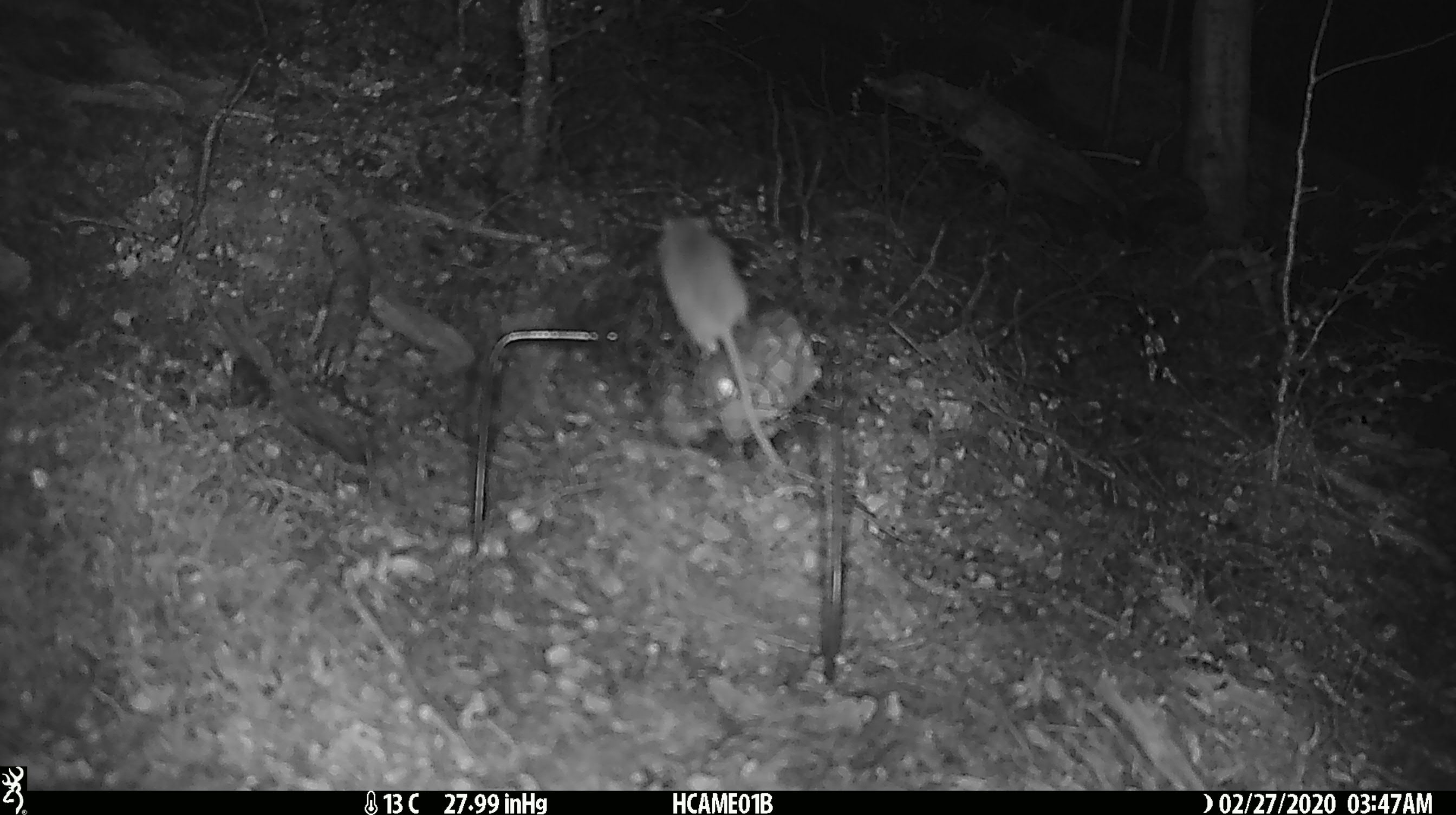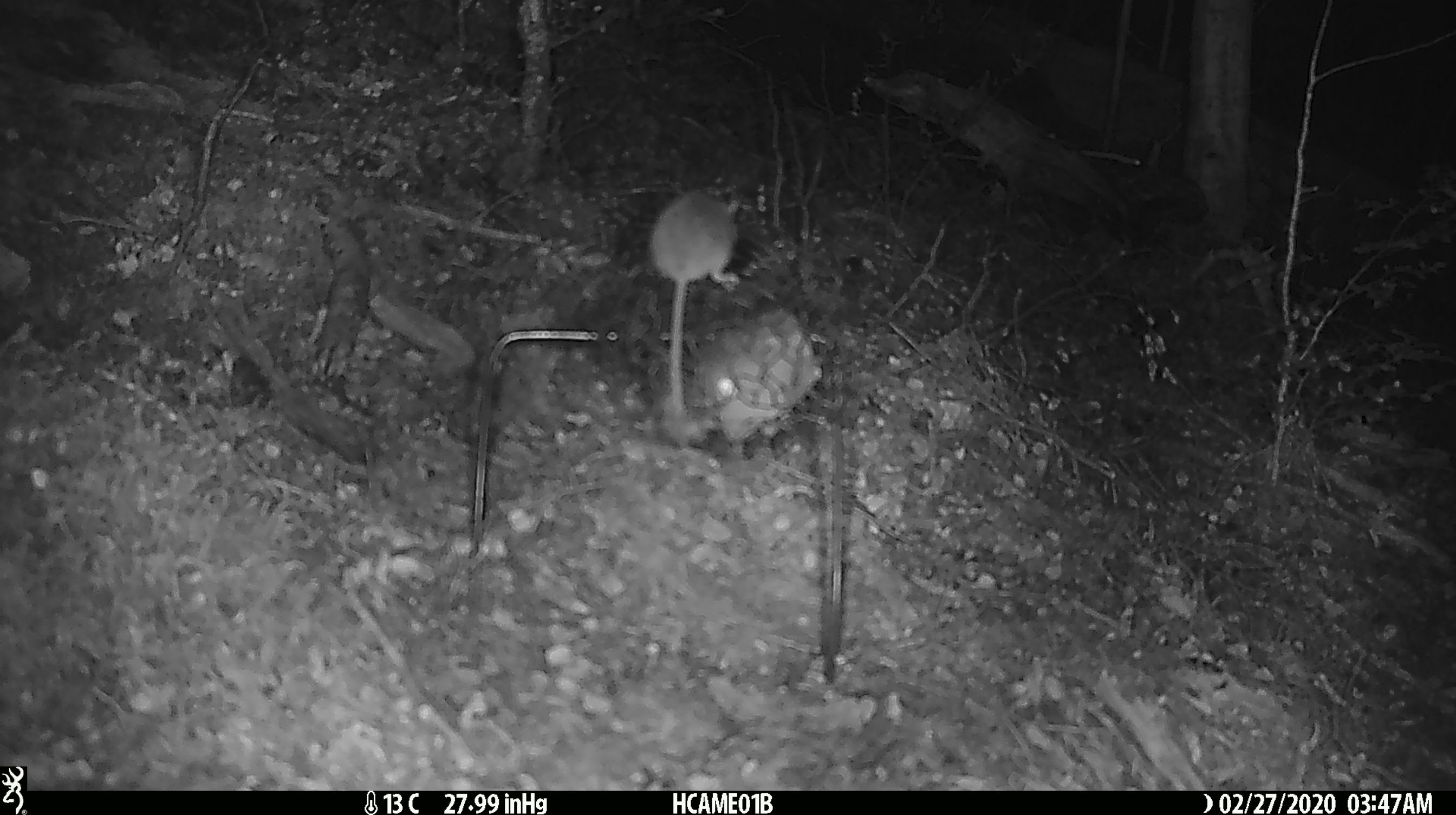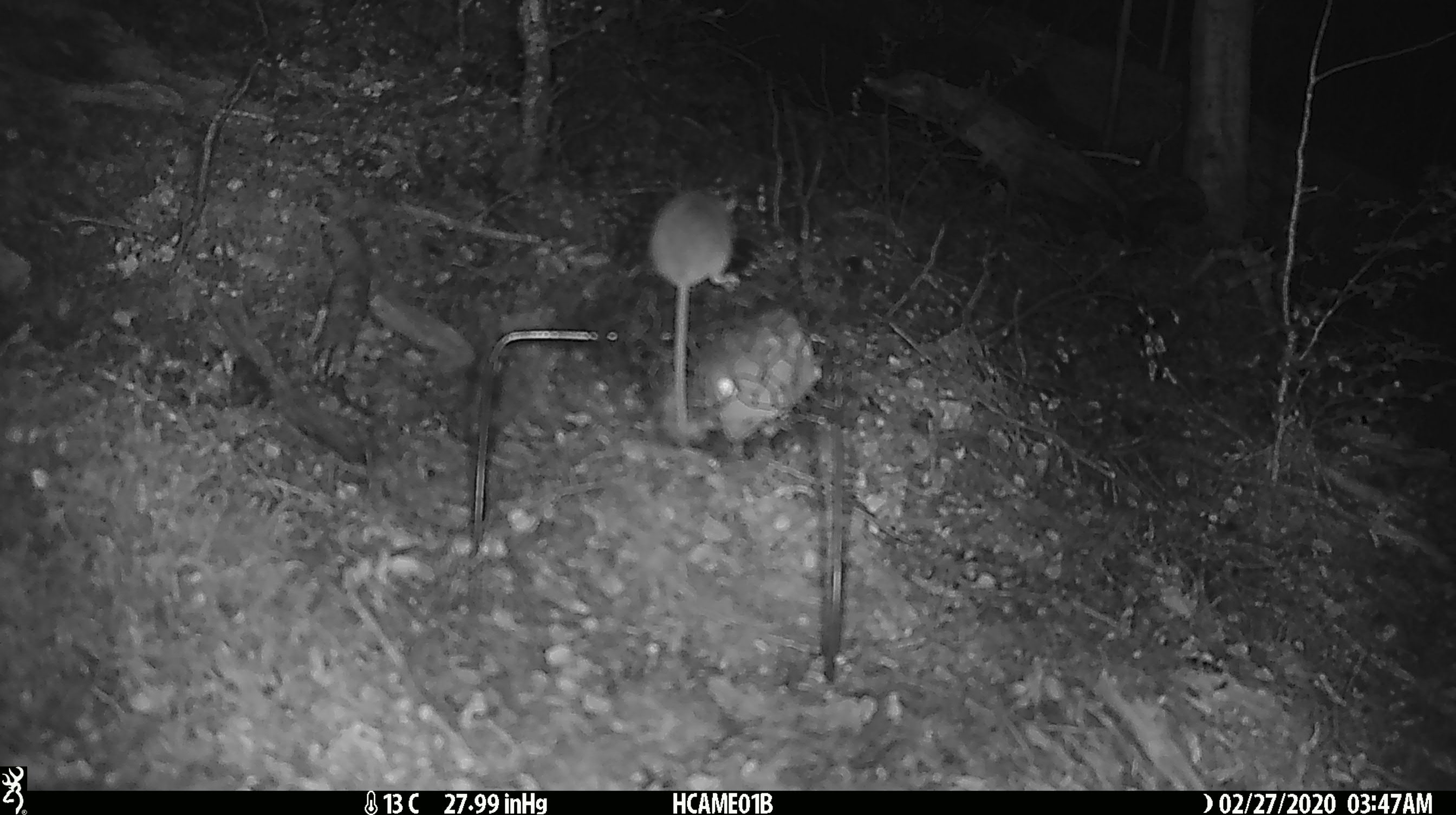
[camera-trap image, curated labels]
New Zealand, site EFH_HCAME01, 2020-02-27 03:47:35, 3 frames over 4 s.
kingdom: Animalia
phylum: Chordata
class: Mammalia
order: Rodentia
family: Muridae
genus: Mus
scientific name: Mus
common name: mouse